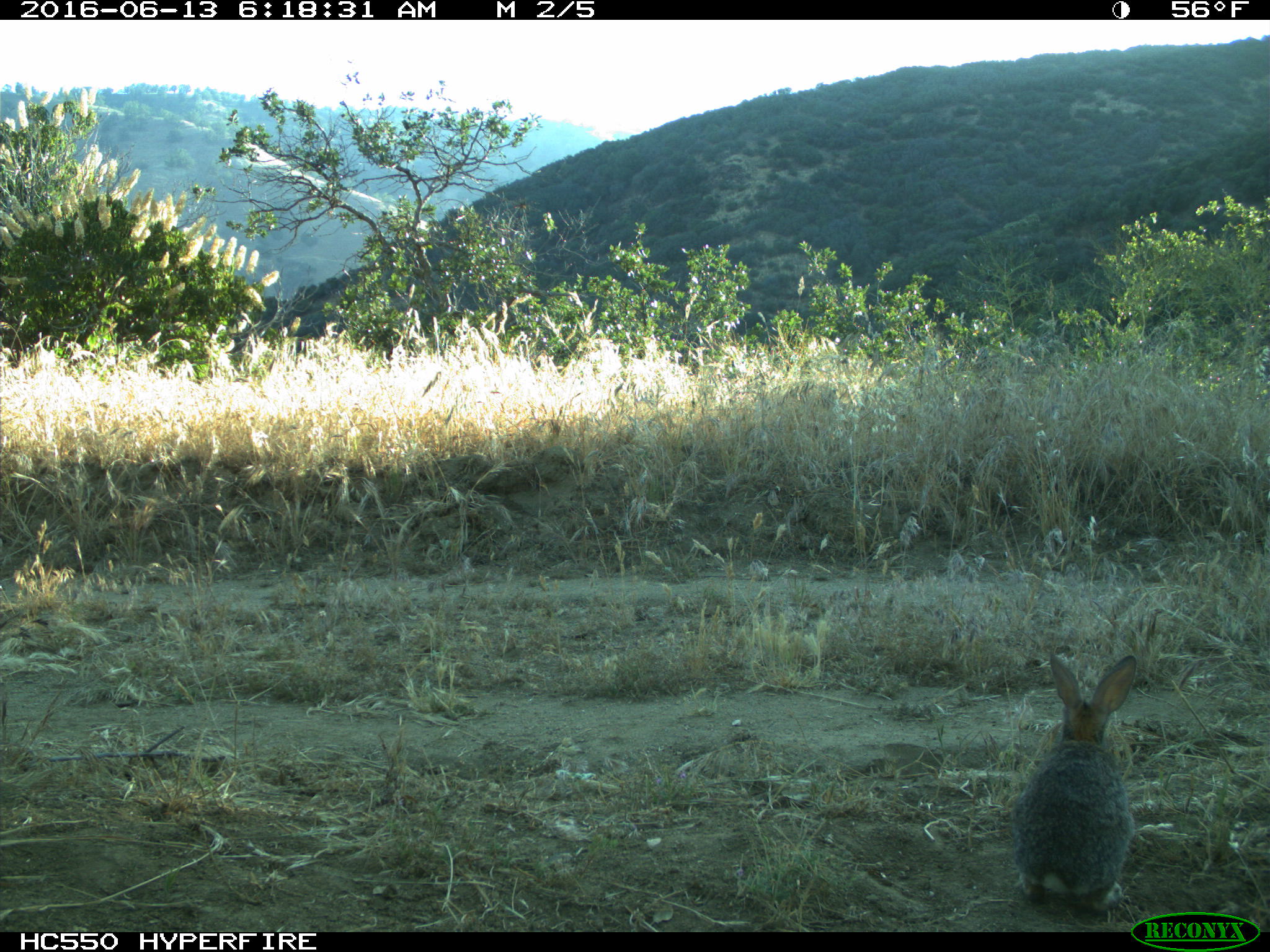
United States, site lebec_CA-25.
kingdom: Animalia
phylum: Chordata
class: Mammalia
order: Lagomorpha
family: Leporidae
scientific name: Leporidae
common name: rabbits and hares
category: unidentified rabbit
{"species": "unidentified rabbit (rabbits and hares) (Leporidae)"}